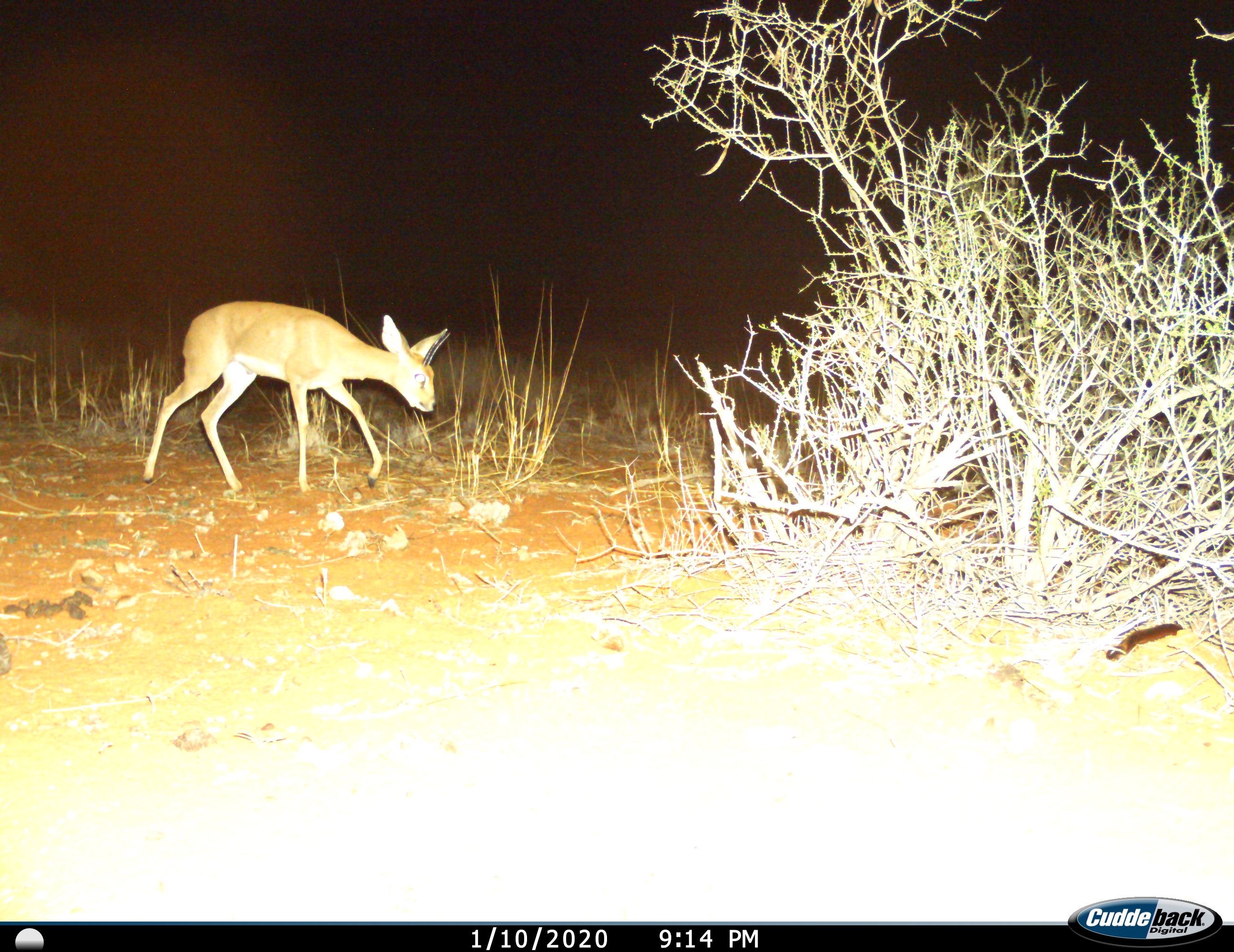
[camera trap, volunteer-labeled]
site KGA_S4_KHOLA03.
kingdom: Animalia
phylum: Chordata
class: Mammalia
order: Artiodactyla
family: Bovidae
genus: Raphicerus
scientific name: Raphicerus campestris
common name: steenbok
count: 1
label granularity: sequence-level